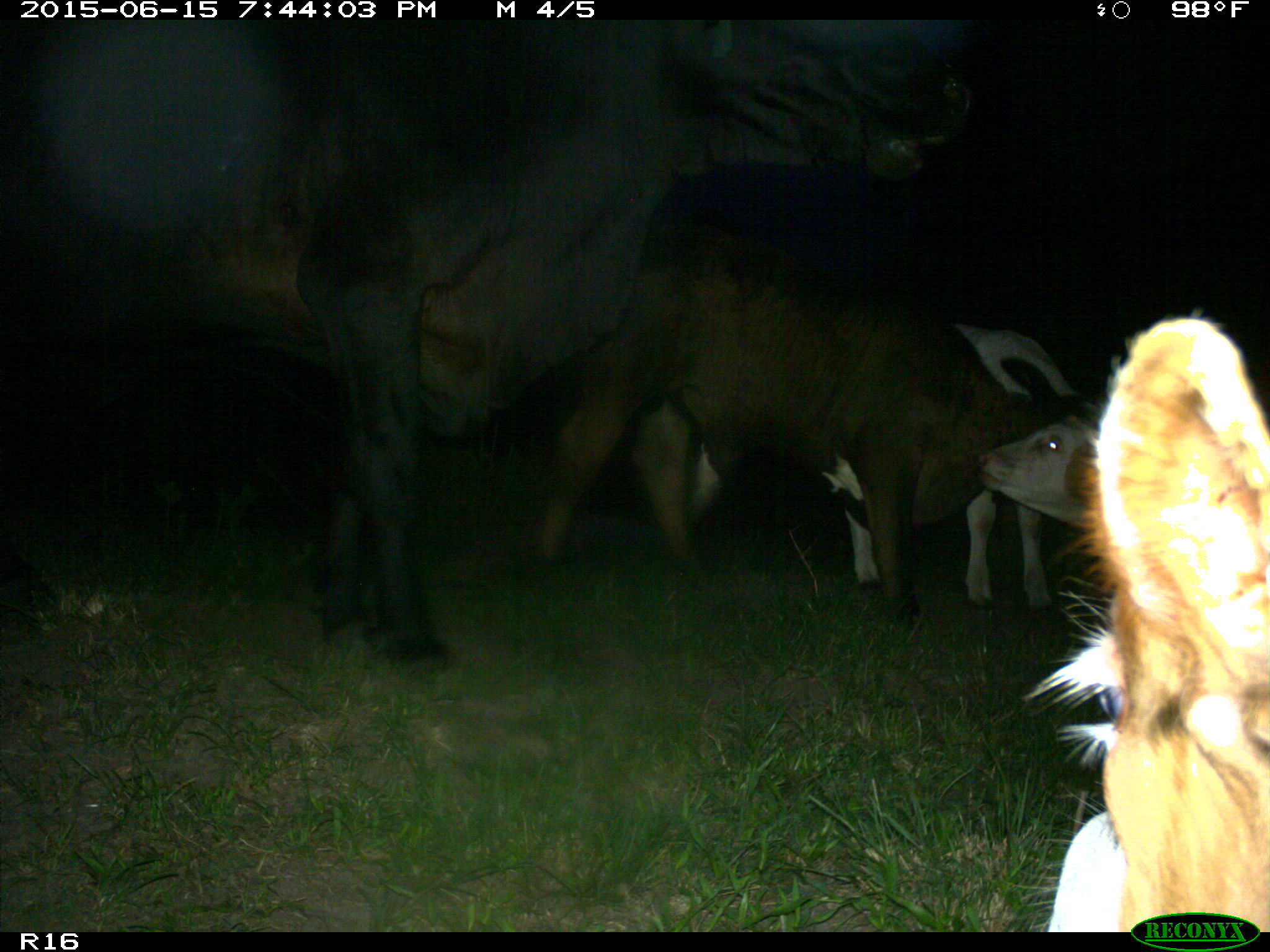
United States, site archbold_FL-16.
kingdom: Animalia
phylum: Chordata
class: Mammalia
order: Artiodactyla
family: Bovidae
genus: Bos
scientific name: Bos taurus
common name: domestic cow